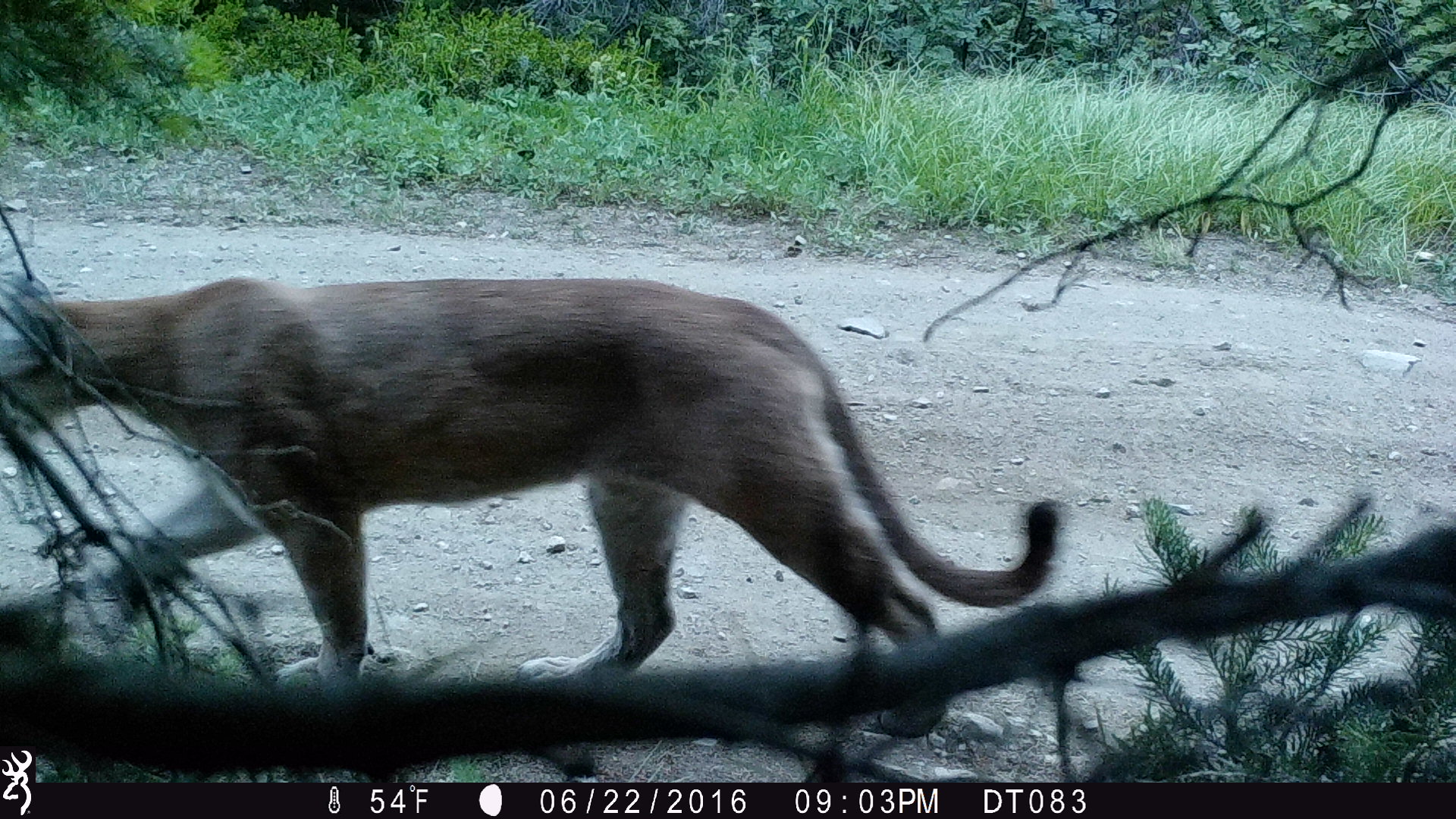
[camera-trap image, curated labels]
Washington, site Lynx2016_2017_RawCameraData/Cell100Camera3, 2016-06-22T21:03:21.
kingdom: Animalia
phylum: Chordata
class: Mammalia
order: Carnivora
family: Felidae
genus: Puma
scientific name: Puma concolor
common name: mountain lion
Puma concolor (mountain lion). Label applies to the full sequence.